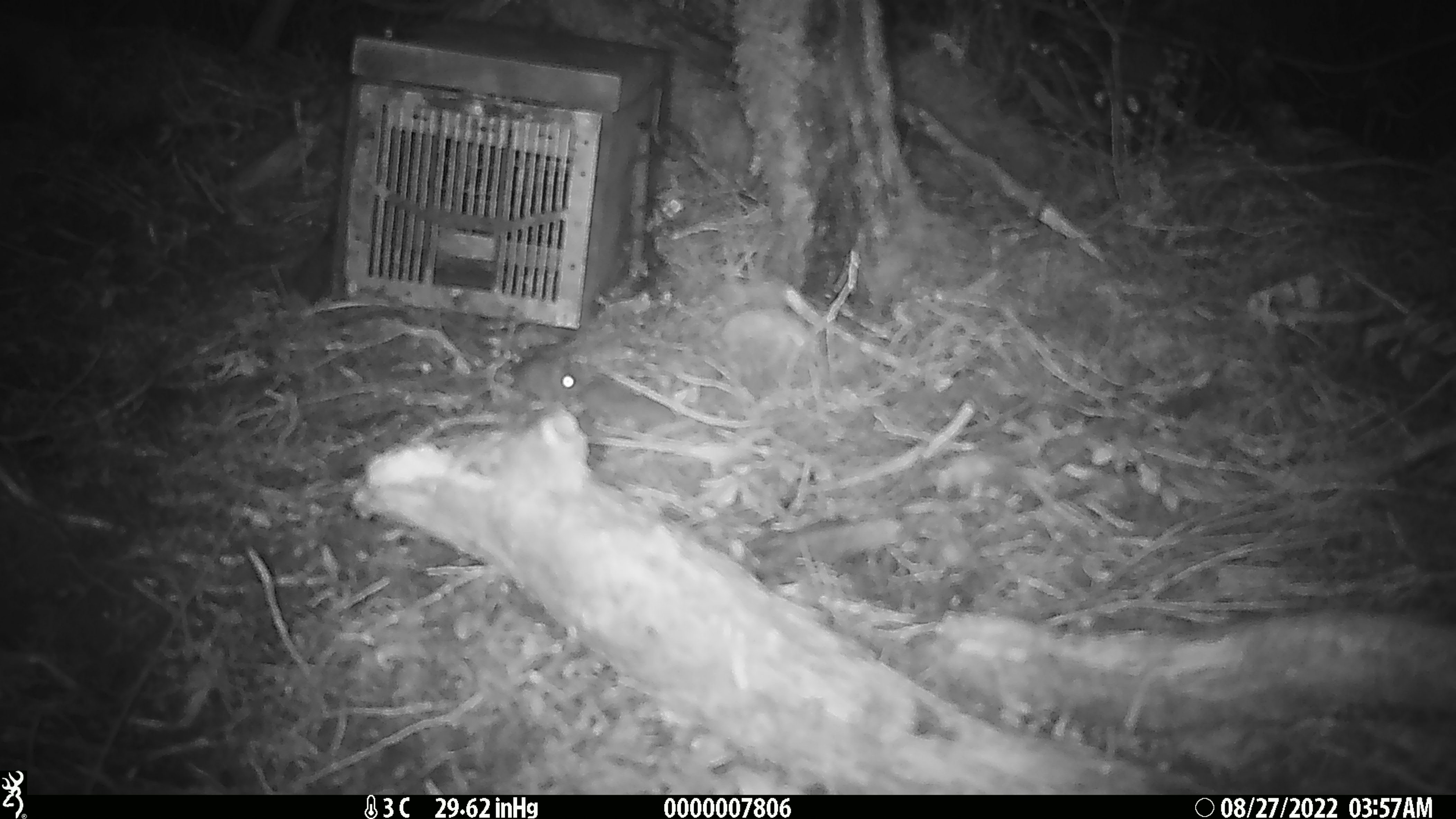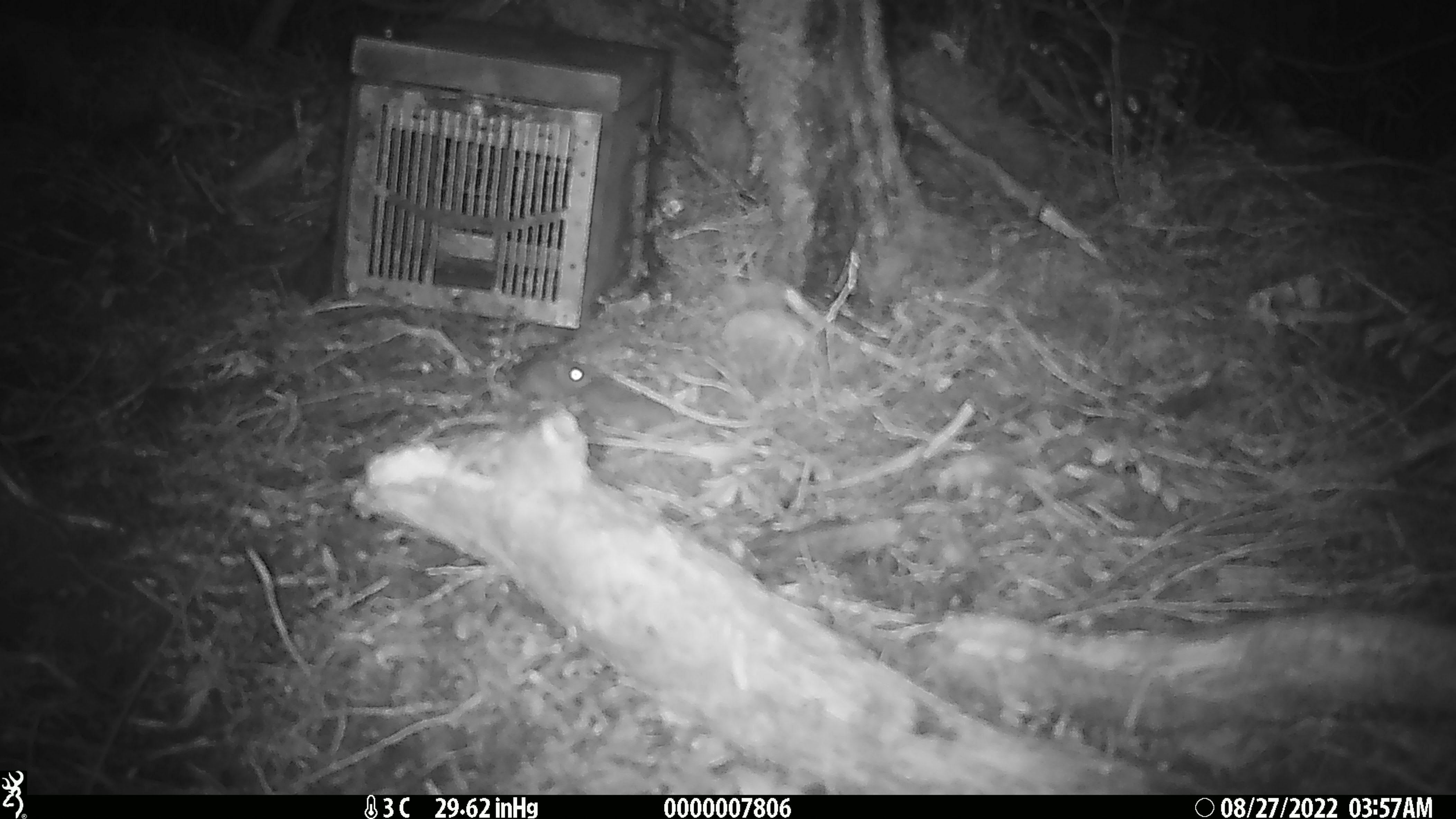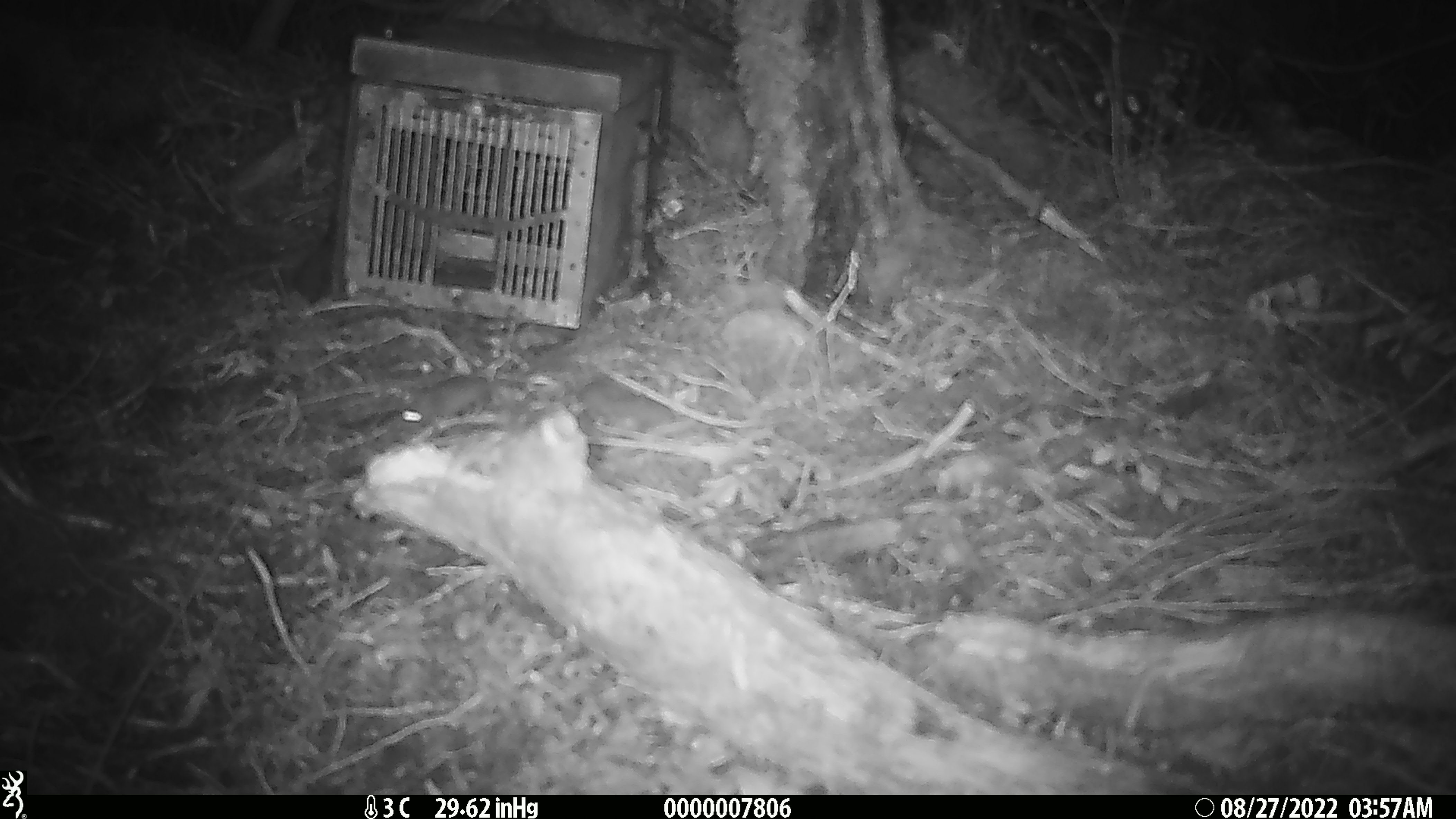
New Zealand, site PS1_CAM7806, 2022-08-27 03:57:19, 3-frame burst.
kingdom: Animalia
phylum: Chordata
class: Mammalia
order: Rodentia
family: Muridae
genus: Mus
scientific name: Mus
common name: mouse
Mouse (Mus).